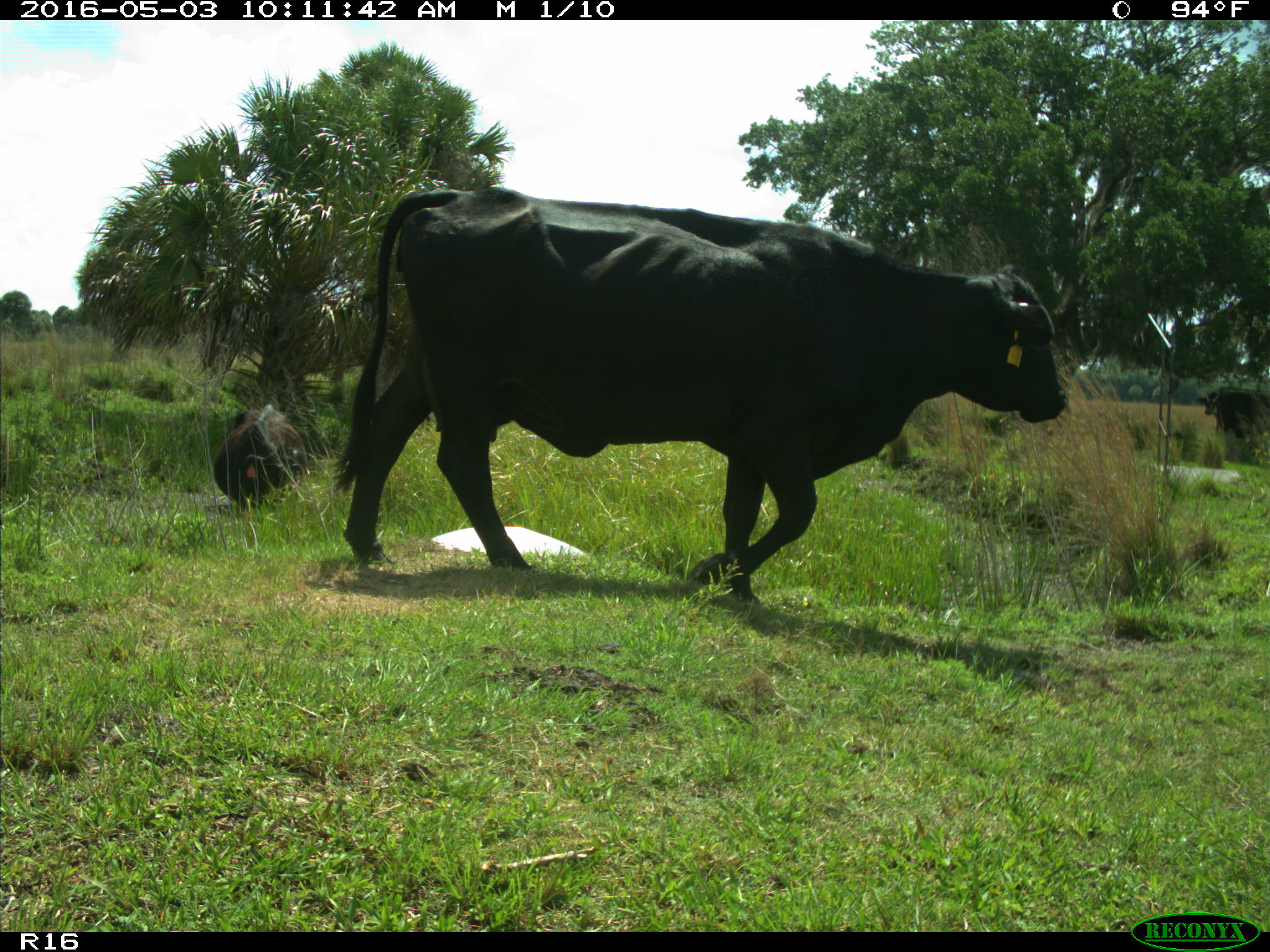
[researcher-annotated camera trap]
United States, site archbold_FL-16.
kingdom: Animalia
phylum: Chordata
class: Mammalia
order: Artiodactyla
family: Bovidae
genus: Bos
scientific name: Bos taurus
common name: domestic cow